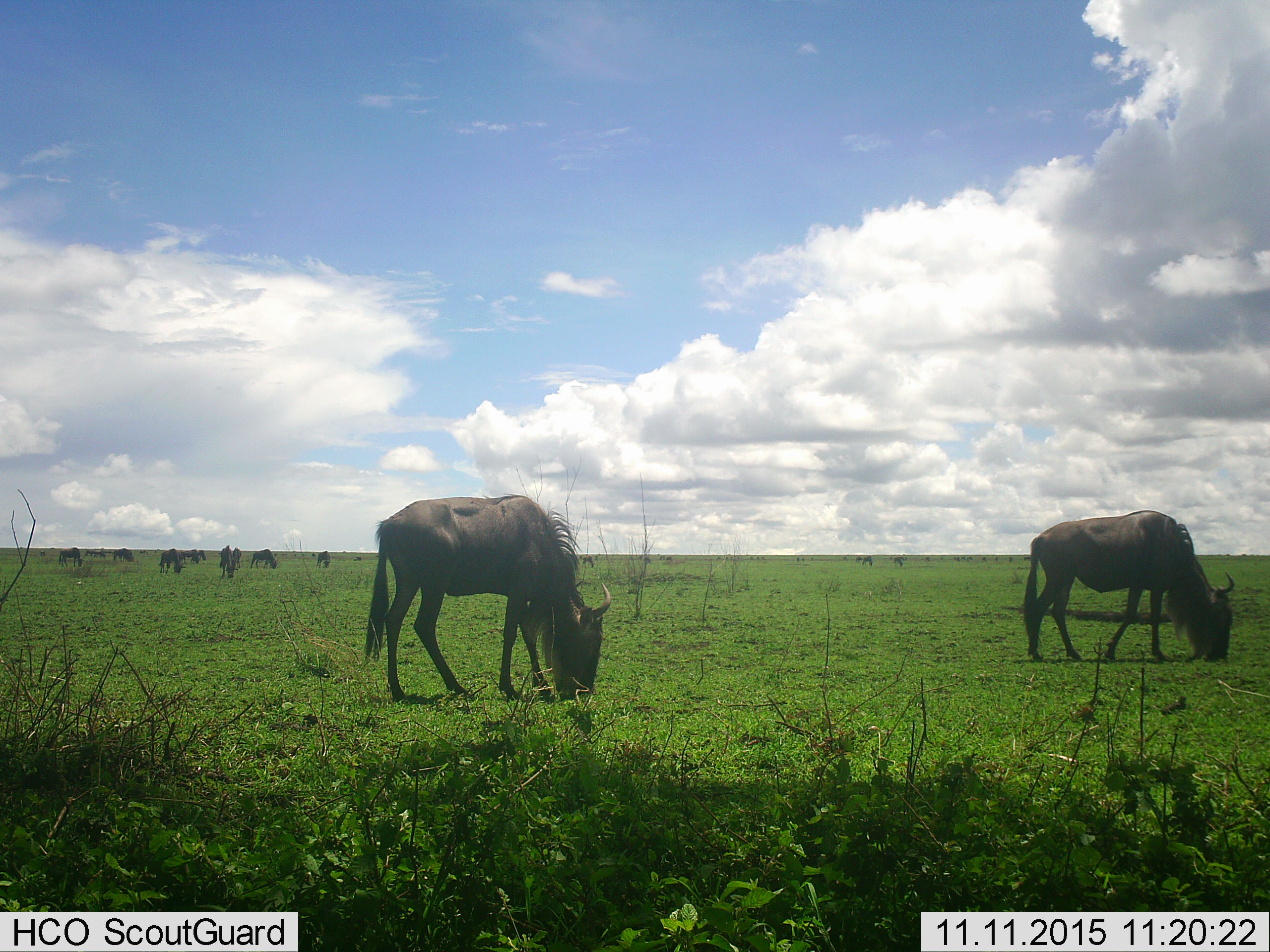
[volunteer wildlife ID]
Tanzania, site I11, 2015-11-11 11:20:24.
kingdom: Animalia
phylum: Chordata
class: Mammalia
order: Artiodactyla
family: Bovidae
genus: Connochaetes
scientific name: Connochaetes taurinus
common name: blue wildebeest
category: wildebeest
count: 11-50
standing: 60%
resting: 0%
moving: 20%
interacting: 0%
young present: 0%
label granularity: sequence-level